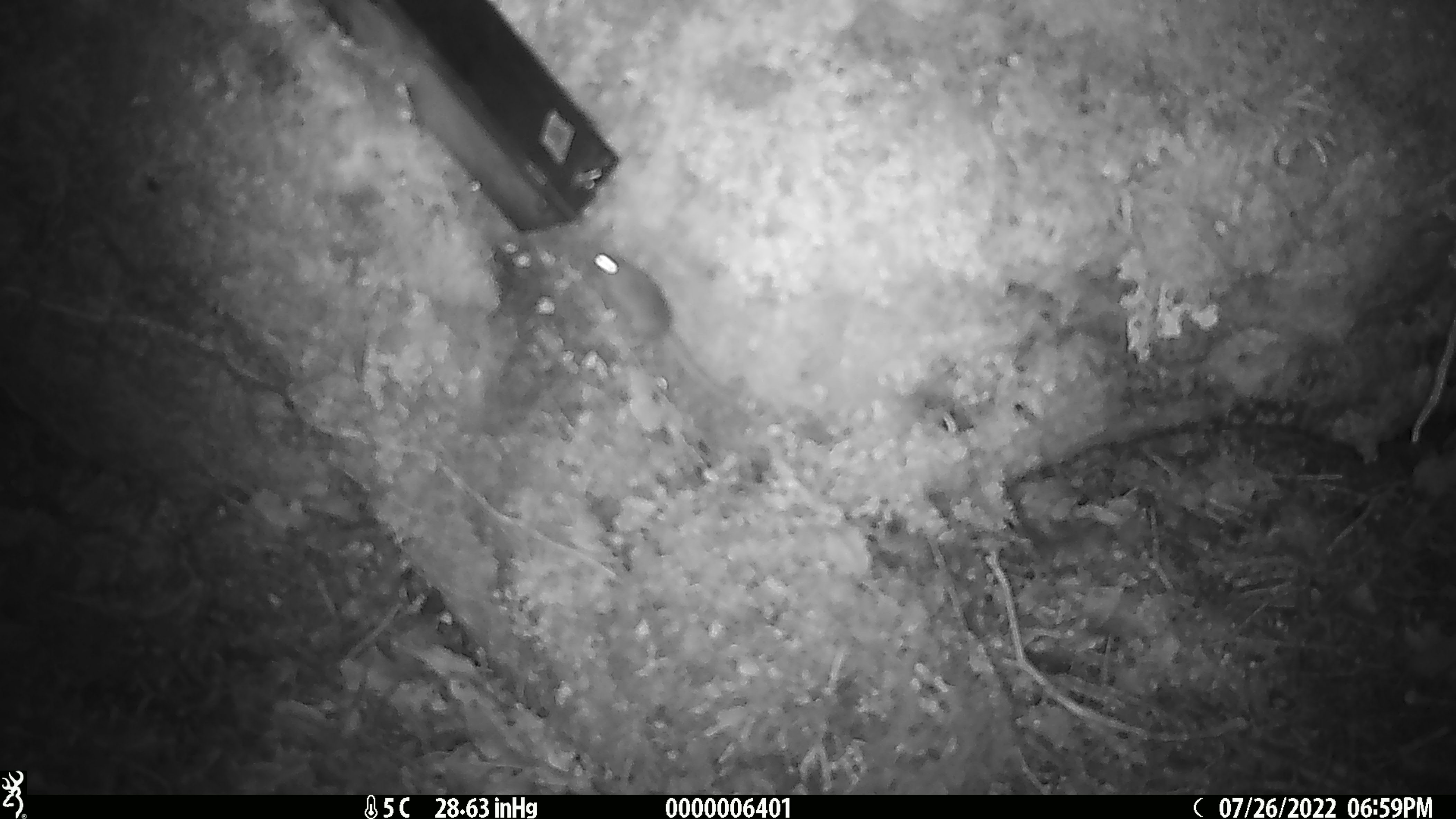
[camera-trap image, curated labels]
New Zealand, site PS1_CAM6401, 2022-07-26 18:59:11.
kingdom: Animalia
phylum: Chordata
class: Mammalia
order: Rodentia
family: Muridae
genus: Mus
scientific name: Mus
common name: mouse